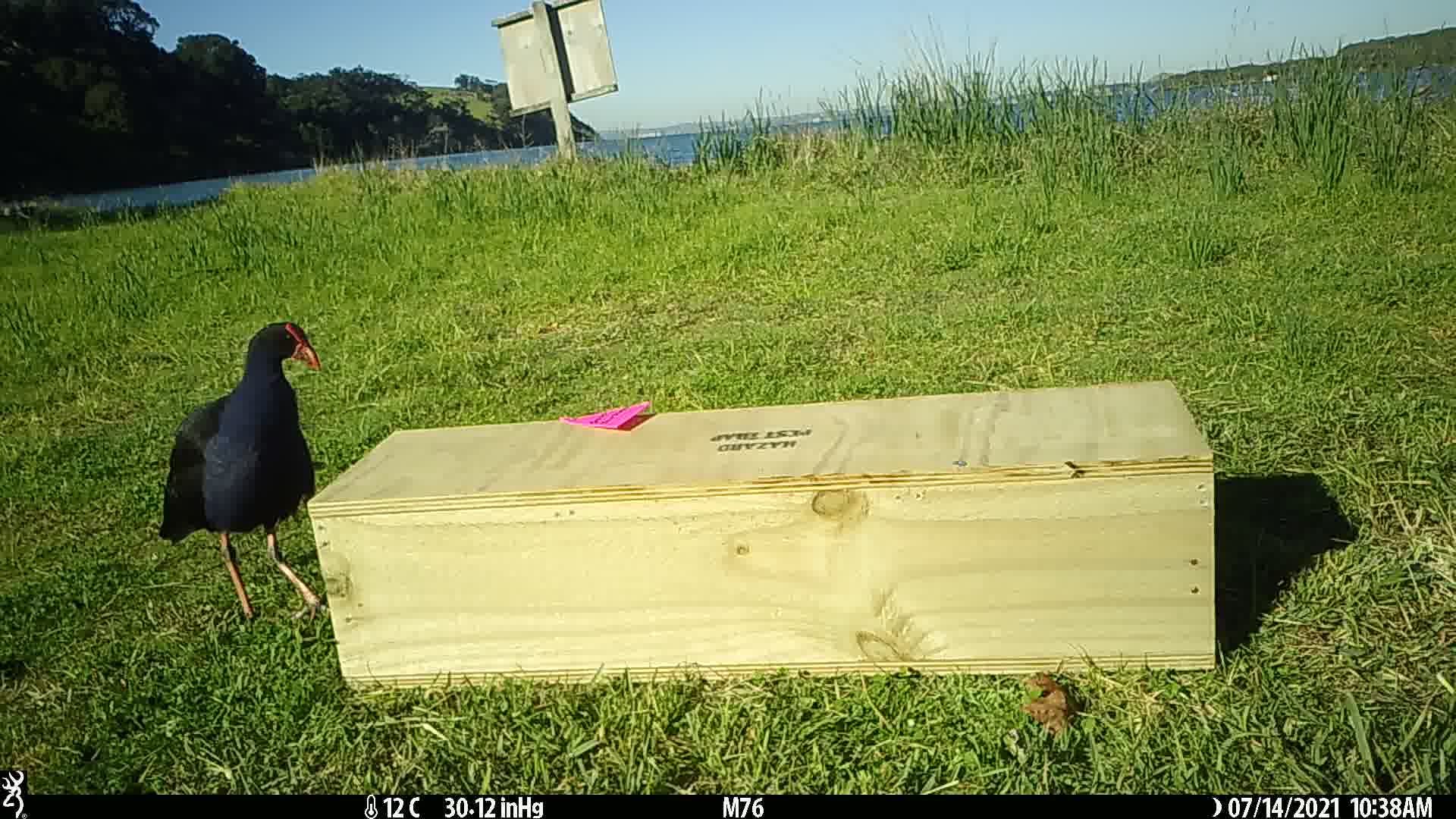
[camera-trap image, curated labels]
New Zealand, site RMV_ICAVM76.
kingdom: Animalia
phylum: Chordata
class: Aves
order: Gruiformes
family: Rallidae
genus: Porphyrio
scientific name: Porphyrio melanotus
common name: australasian swamphen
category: pukeko